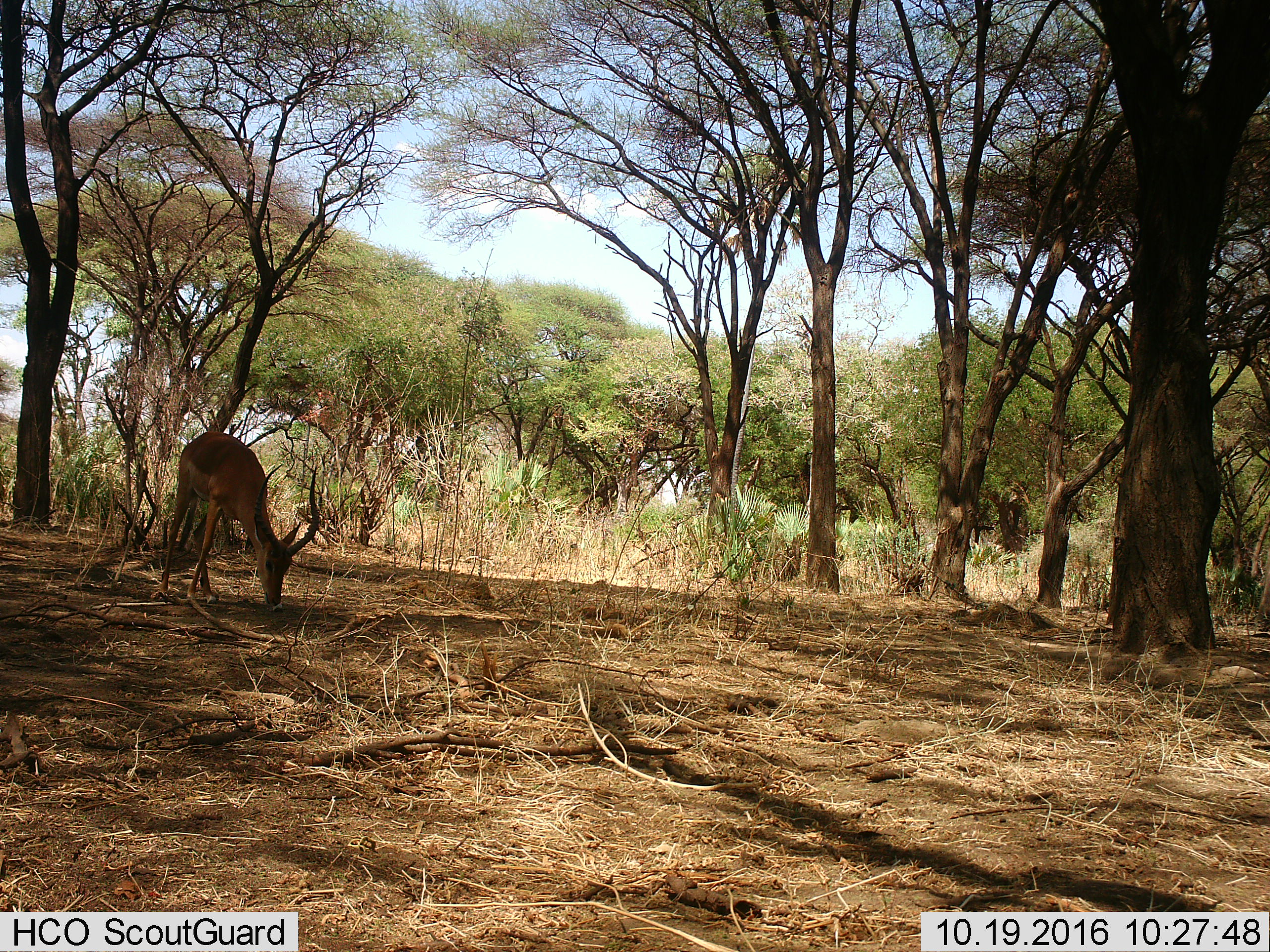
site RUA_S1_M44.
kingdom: Animalia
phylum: Chordata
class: Mammalia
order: Artiodactyla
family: Bovidae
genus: Aepyceros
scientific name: Aepyceros melampus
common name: impala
Impala (Aepyceros melampus), count 1. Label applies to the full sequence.